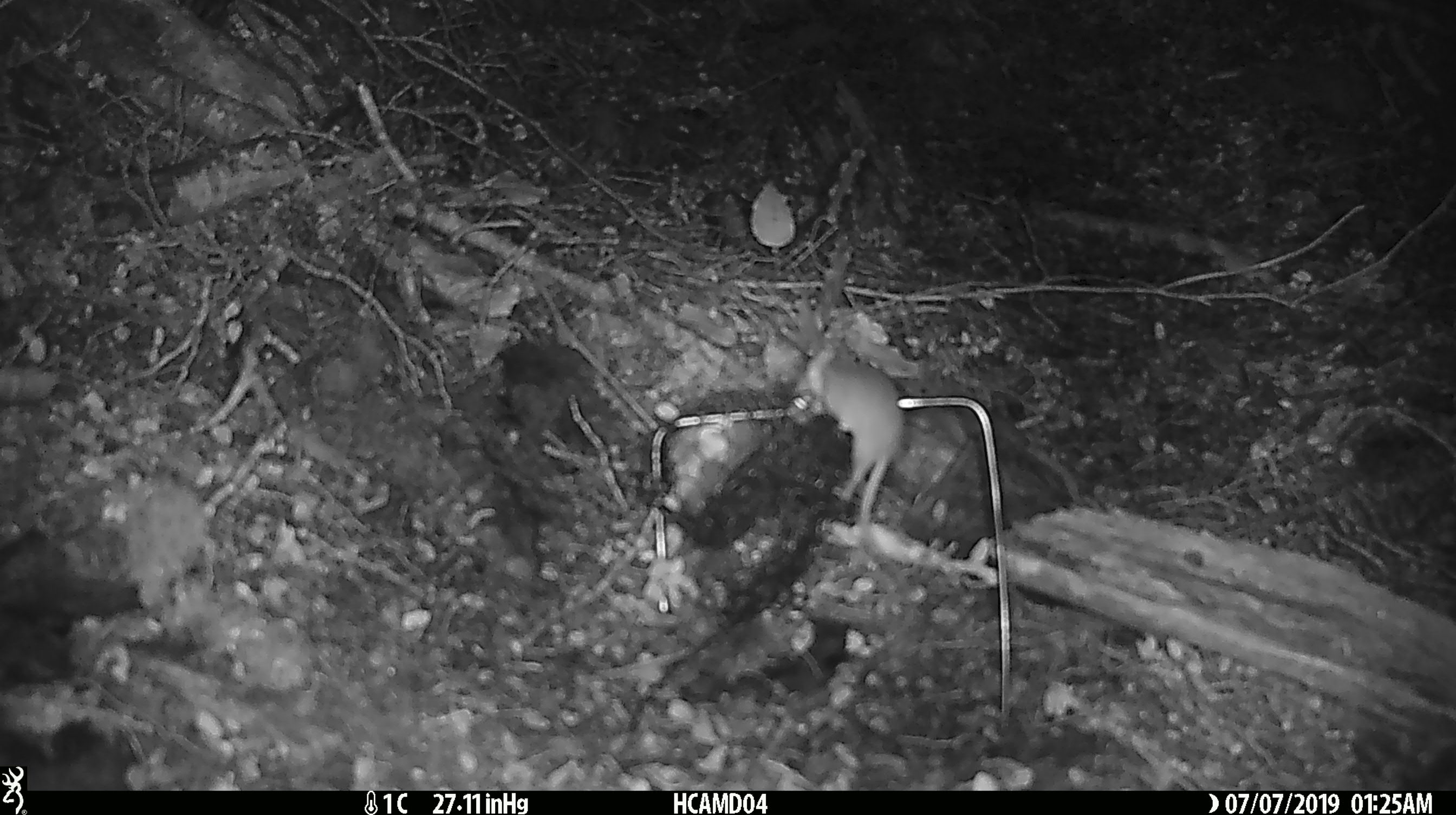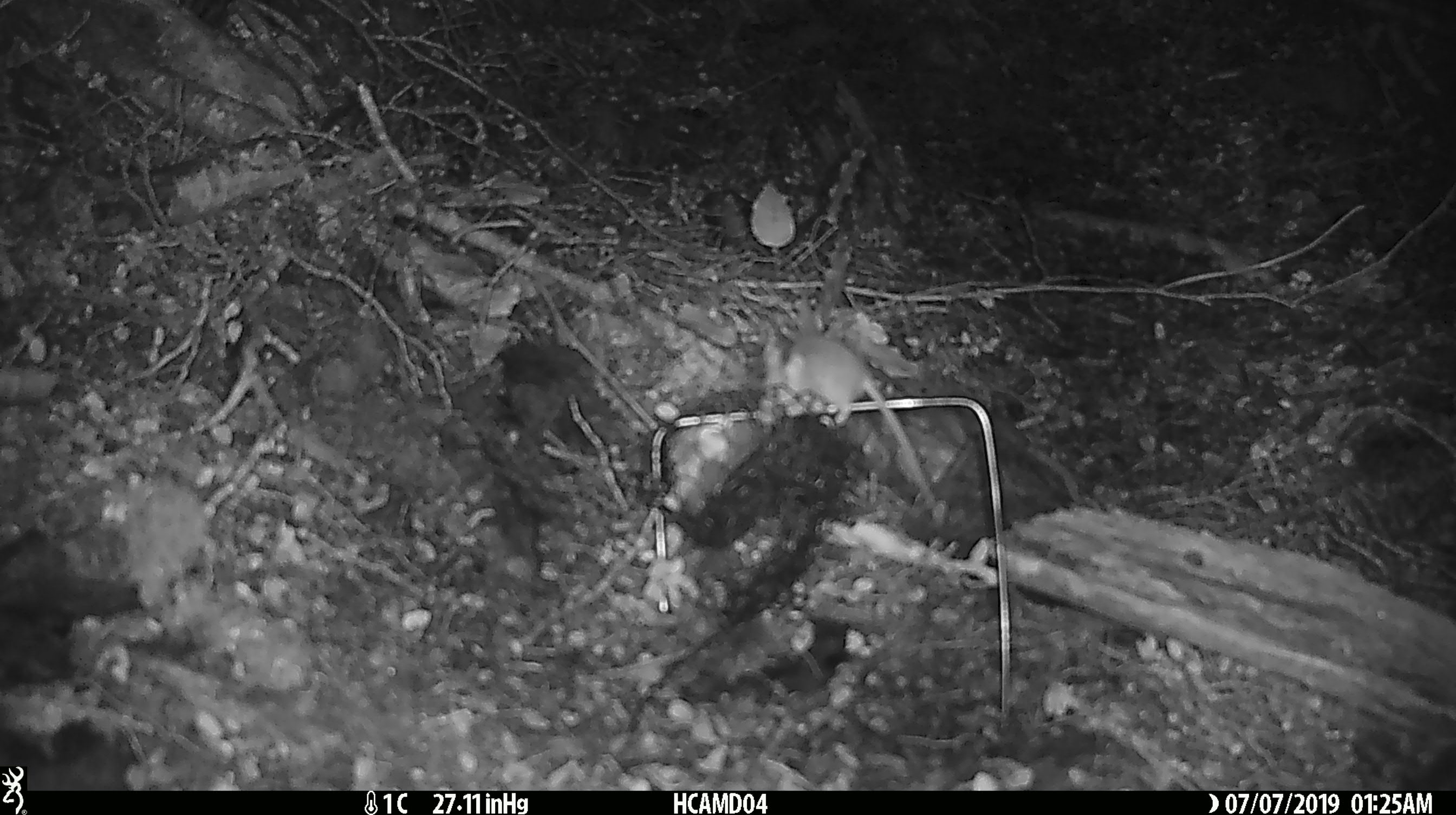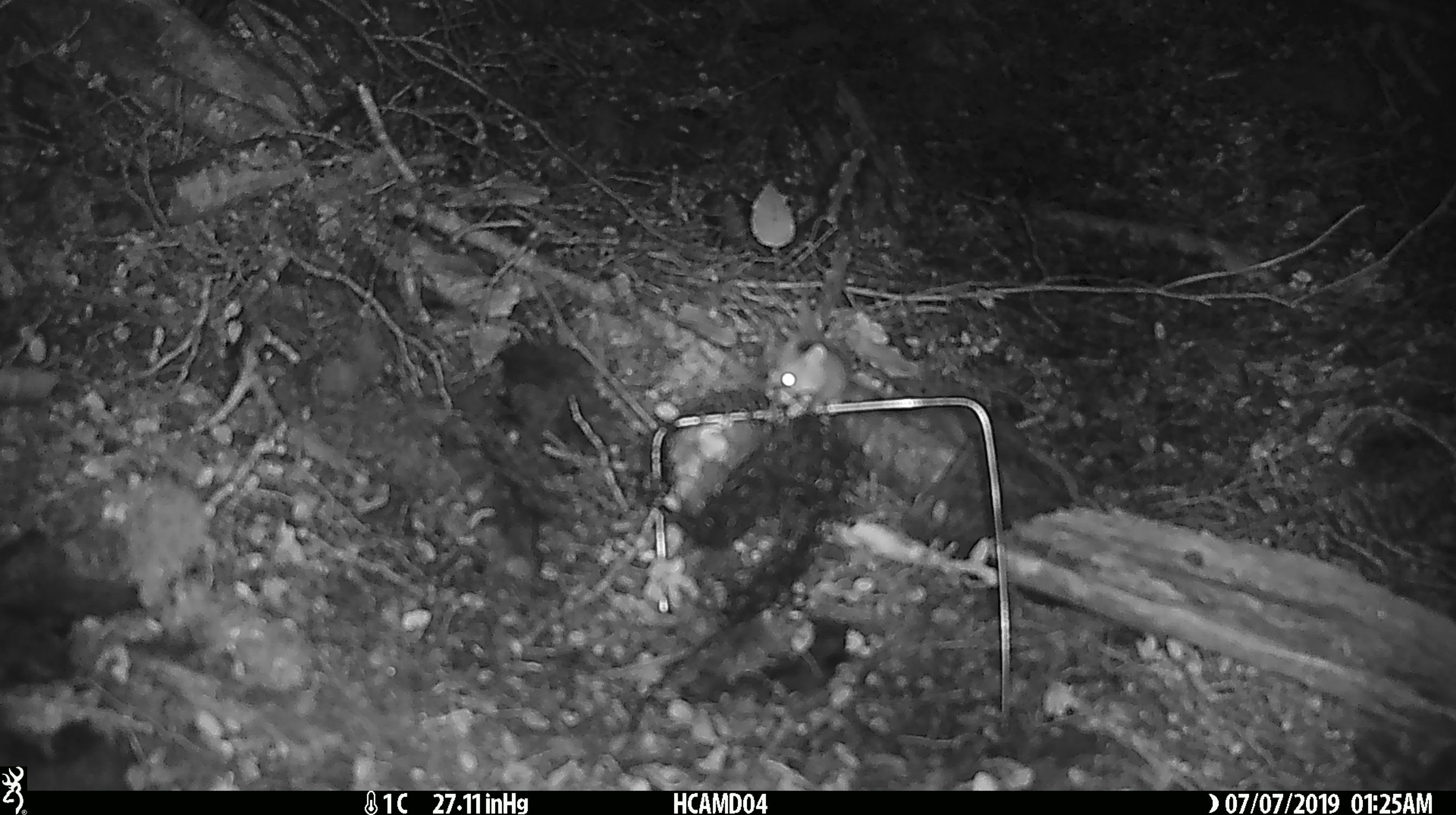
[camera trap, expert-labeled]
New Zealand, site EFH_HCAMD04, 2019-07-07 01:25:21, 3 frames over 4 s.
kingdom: Animalia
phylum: Chordata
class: Mammalia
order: Rodentia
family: Muridae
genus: Mus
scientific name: Mus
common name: mouse